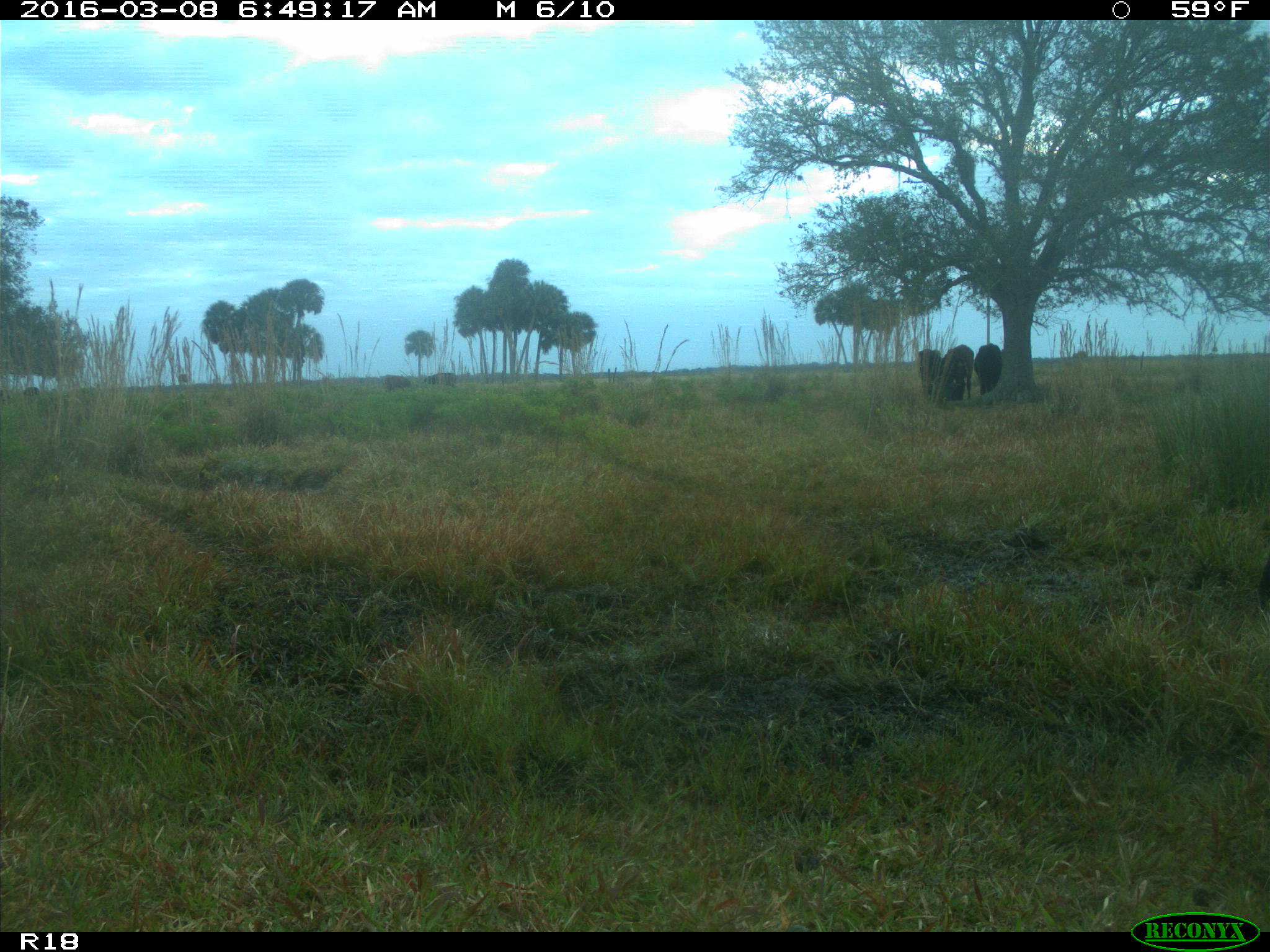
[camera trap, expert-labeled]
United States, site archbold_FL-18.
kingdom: Animalia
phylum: Chordata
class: Mammalia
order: Artiodactyla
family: Bovidae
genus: Bos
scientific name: Bos taurus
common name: domestic cow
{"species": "Bos taurus (domestic cow)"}